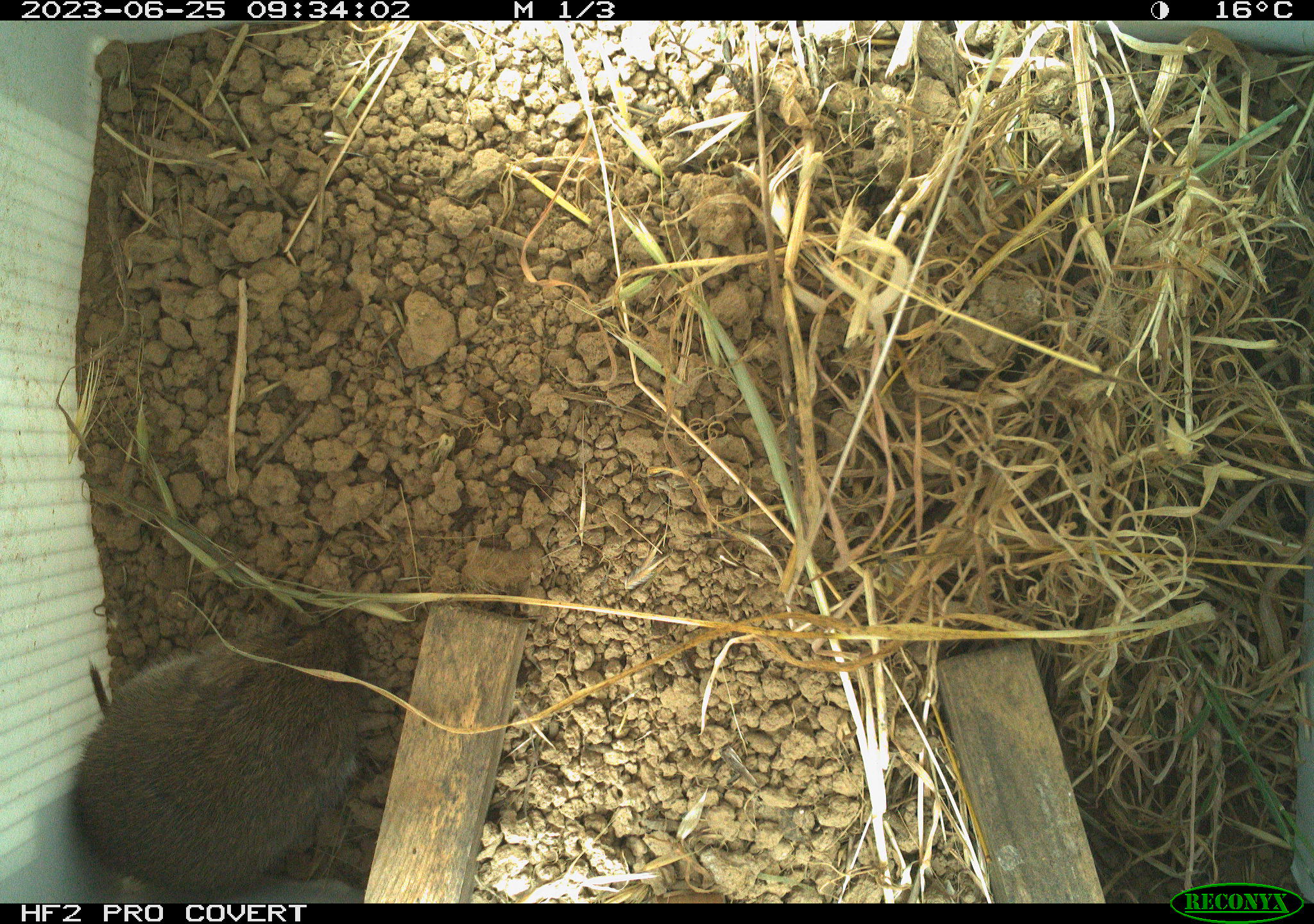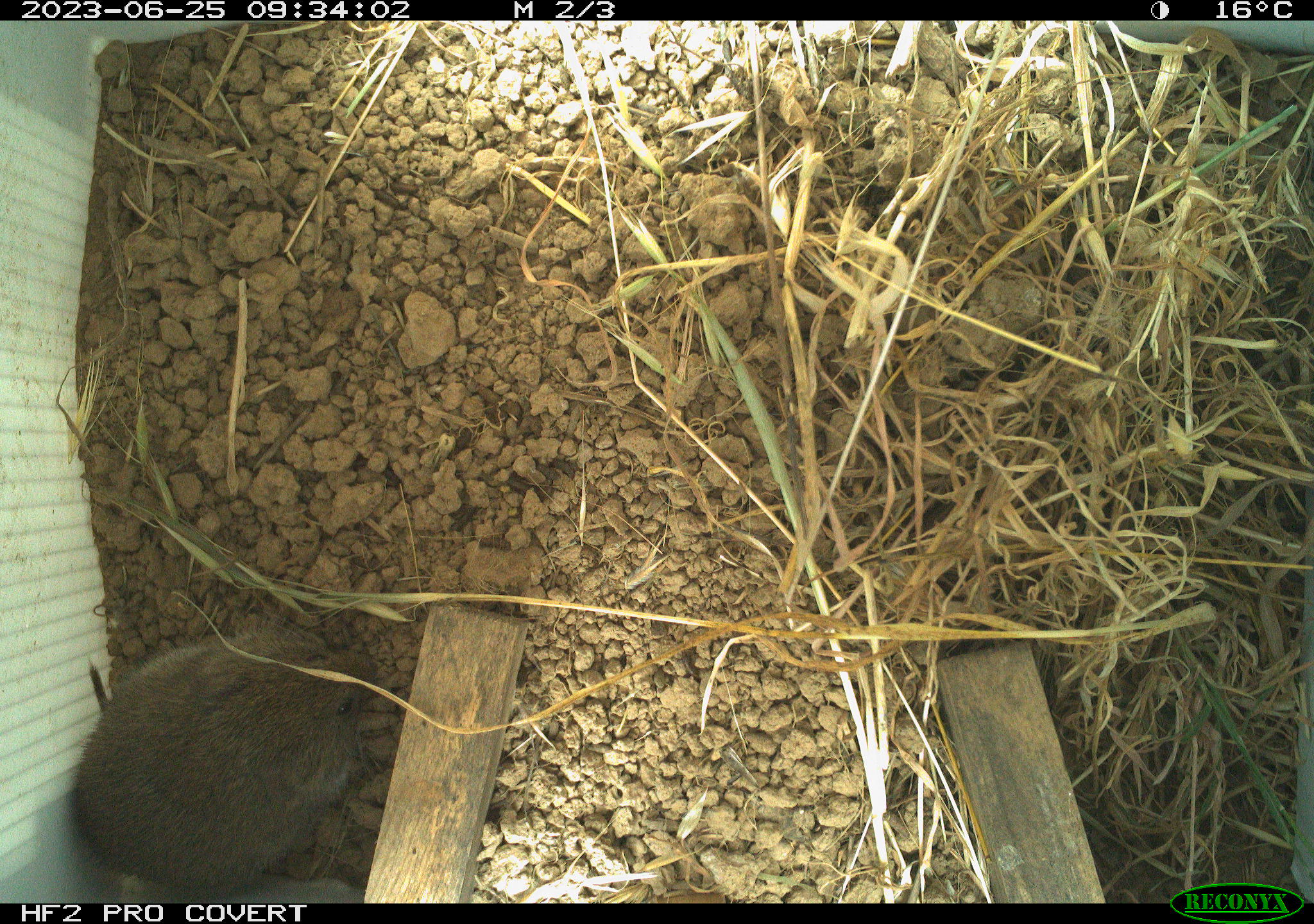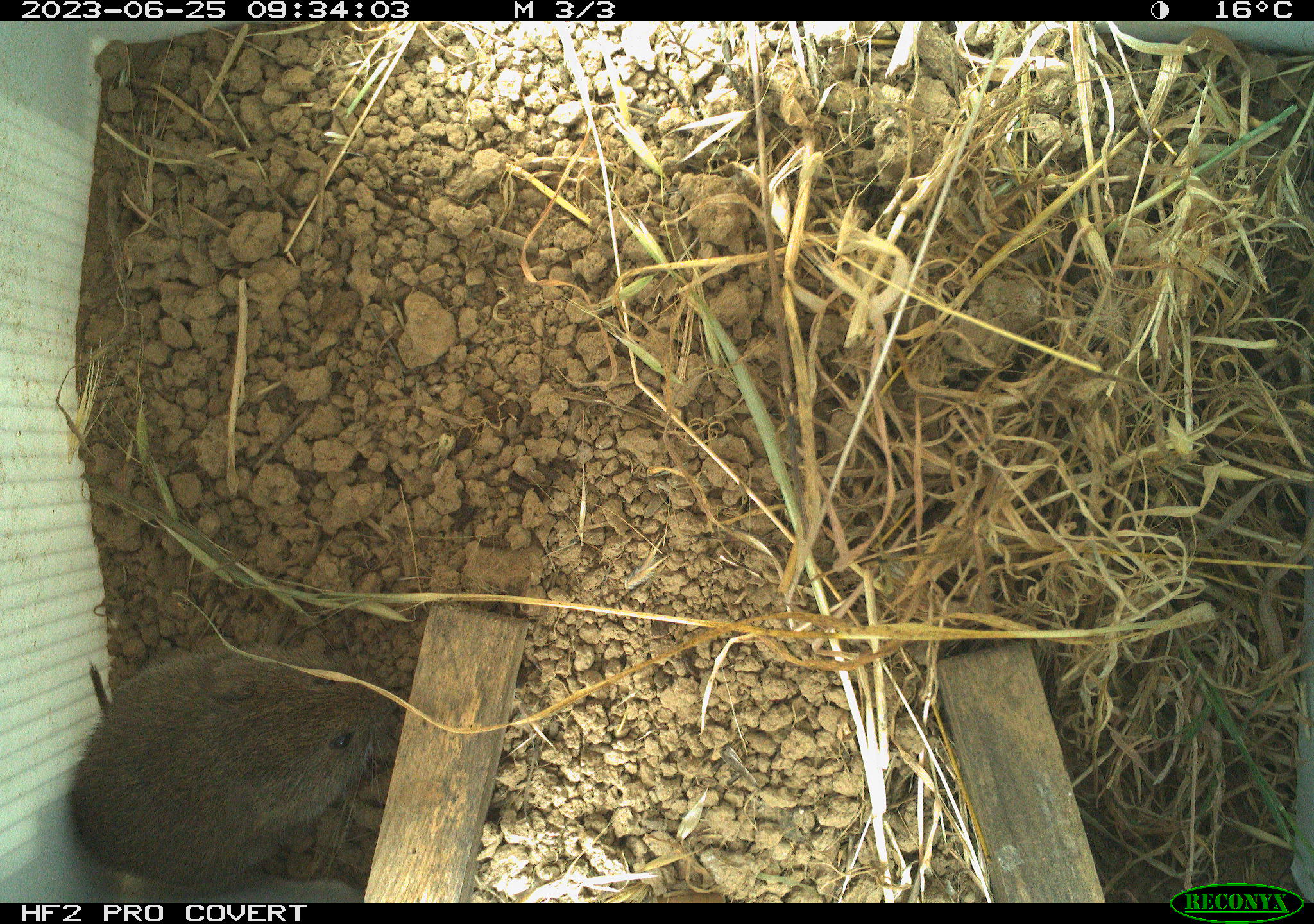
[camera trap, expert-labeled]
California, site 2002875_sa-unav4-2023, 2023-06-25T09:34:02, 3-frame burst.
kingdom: Animalia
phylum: Chordata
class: Mammalia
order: Rodentia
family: Cricetidae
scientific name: Arvicolinae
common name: voles, lemmings, and muskrats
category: arvicolinae subfamily